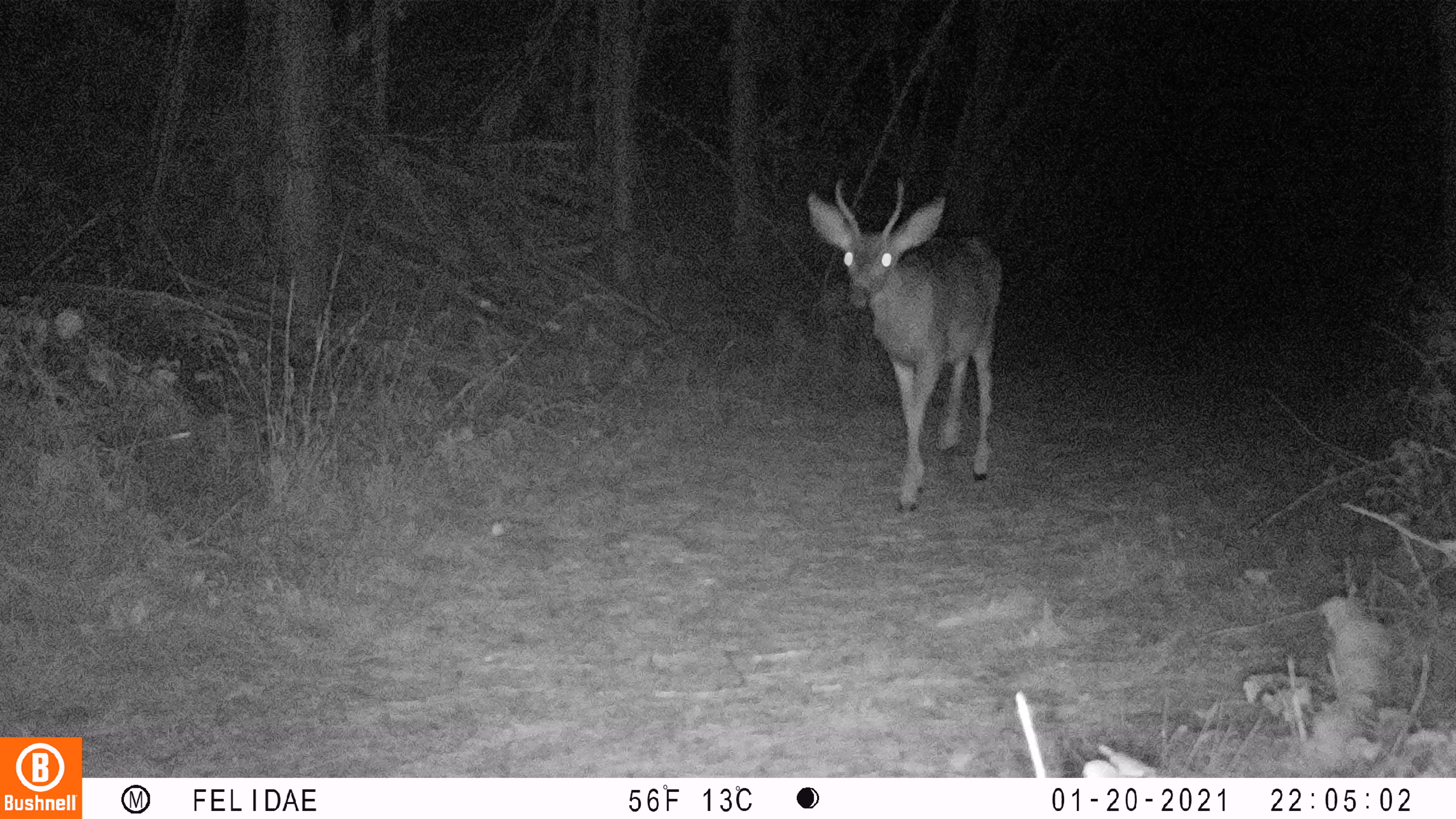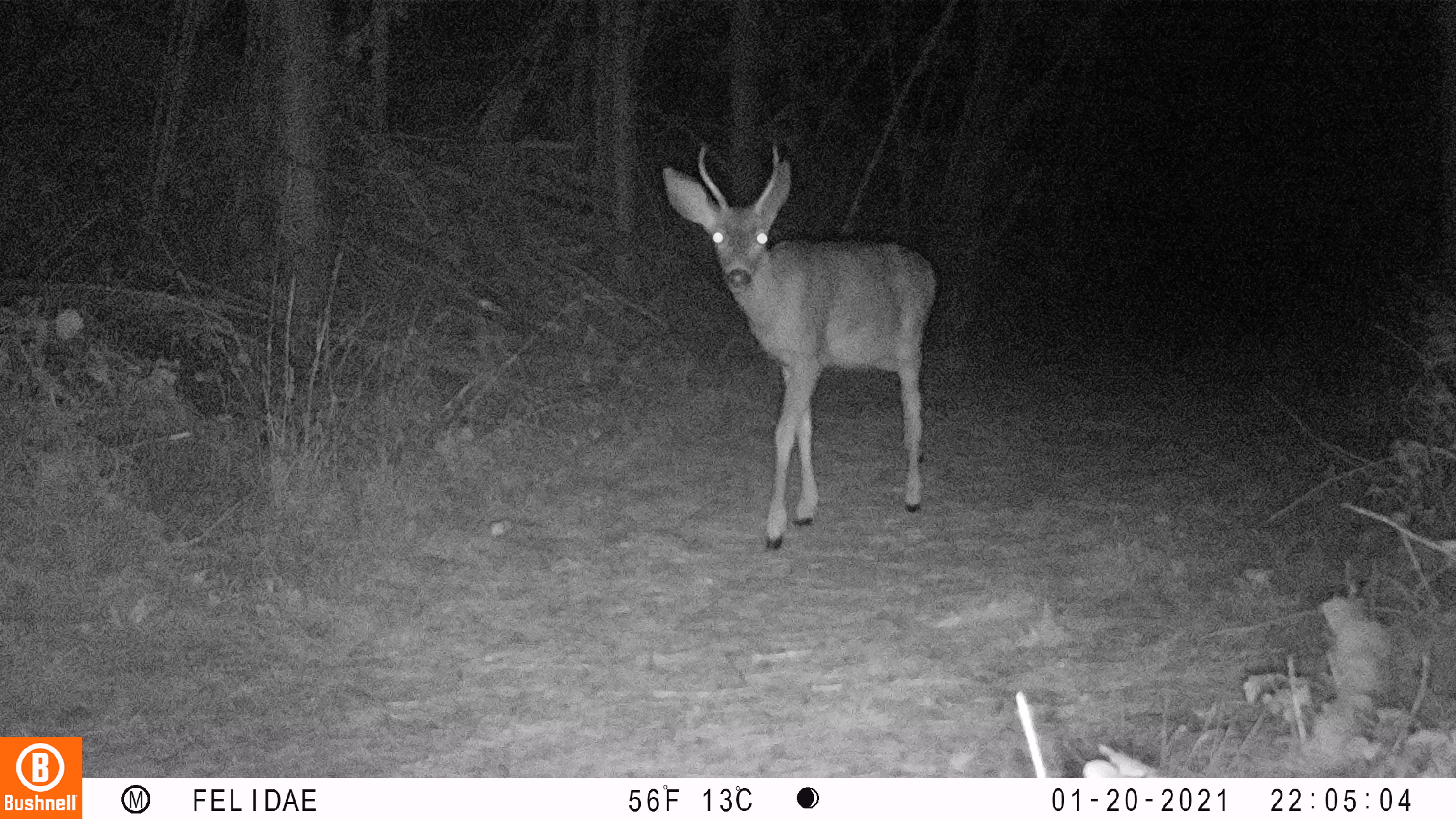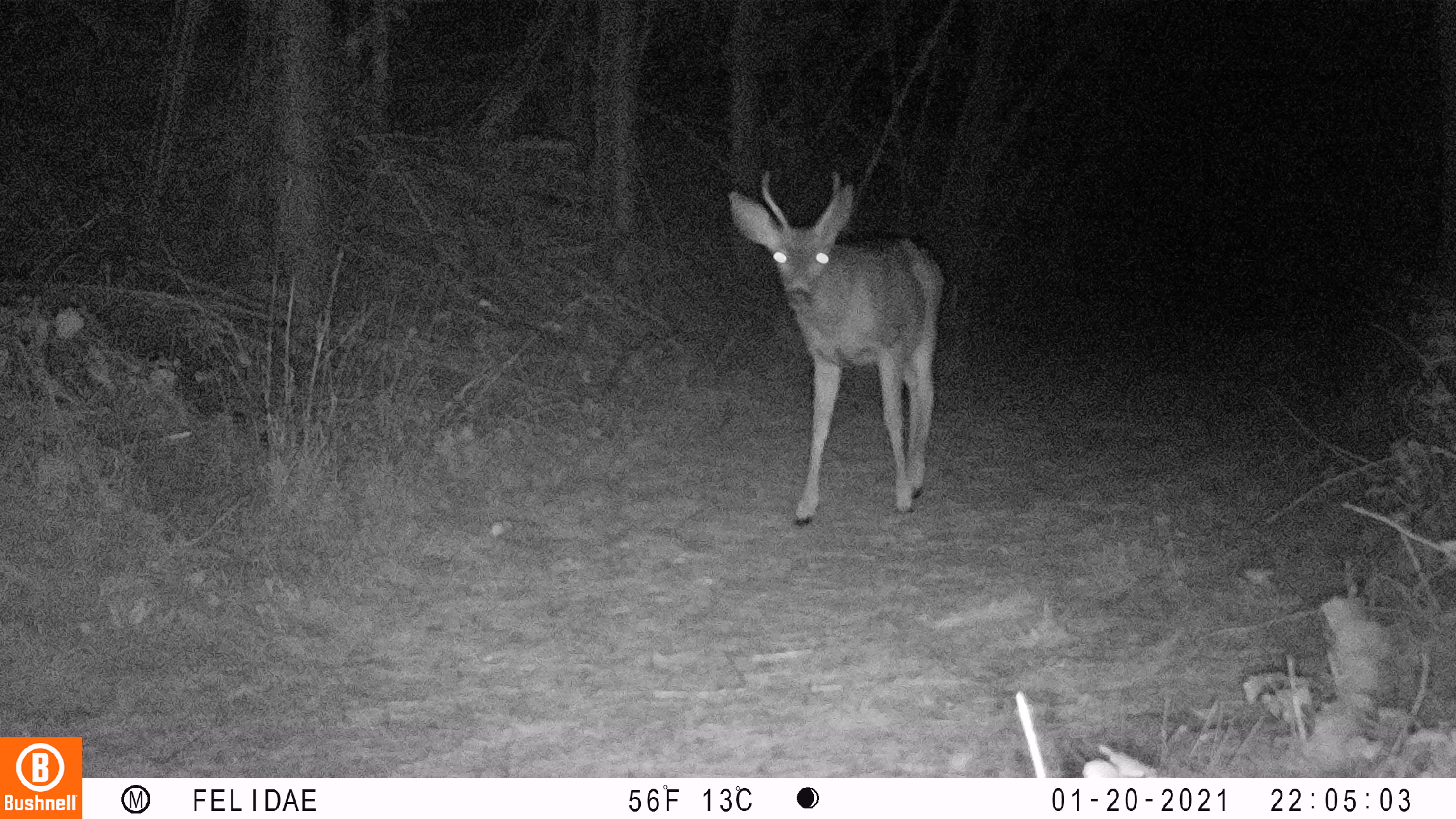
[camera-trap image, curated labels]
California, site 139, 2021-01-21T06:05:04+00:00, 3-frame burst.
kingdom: Animalia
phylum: Chordata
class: Mammalia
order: Artiodactyla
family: Cervidae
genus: Odocoileus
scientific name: Odocoileus hemionus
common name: mule deer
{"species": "mule deer (Odocoileus hemionus)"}